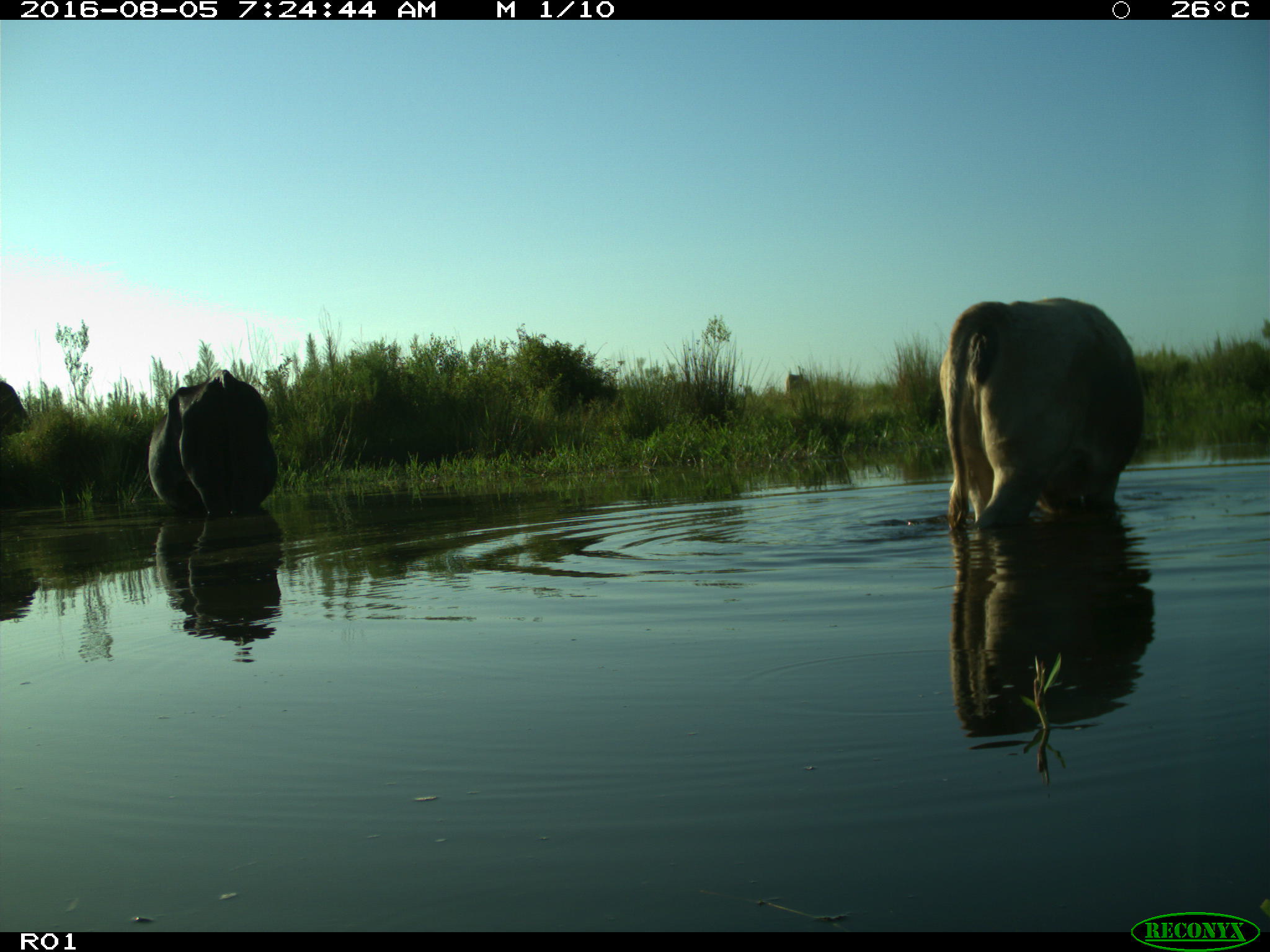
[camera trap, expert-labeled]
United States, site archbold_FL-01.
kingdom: Animalia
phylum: Chordata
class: Mammalia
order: Artiodactyla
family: Bovidae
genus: Bos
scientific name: Bos taurus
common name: domestic cow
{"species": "Bos taurus (domestic cow)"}